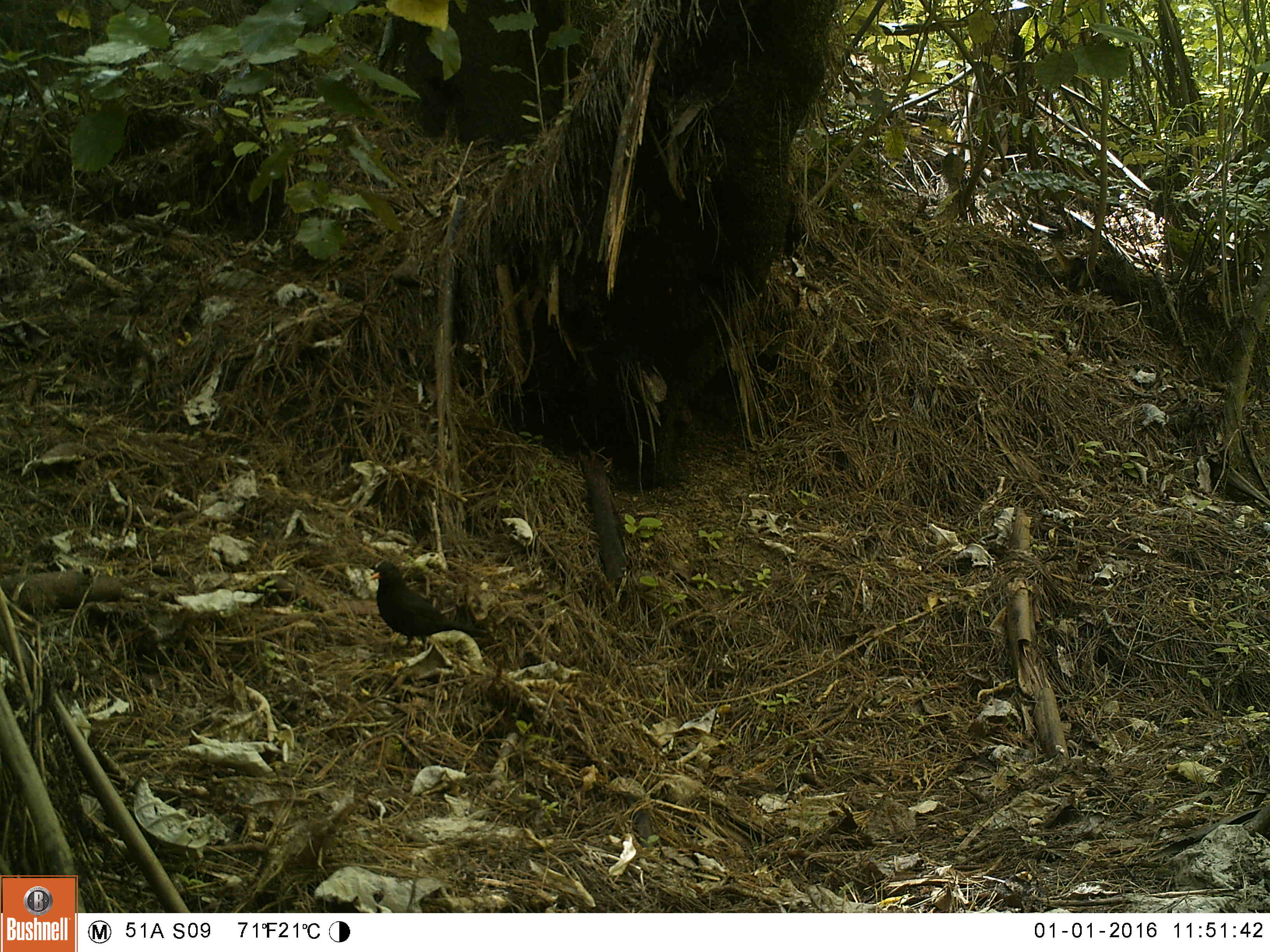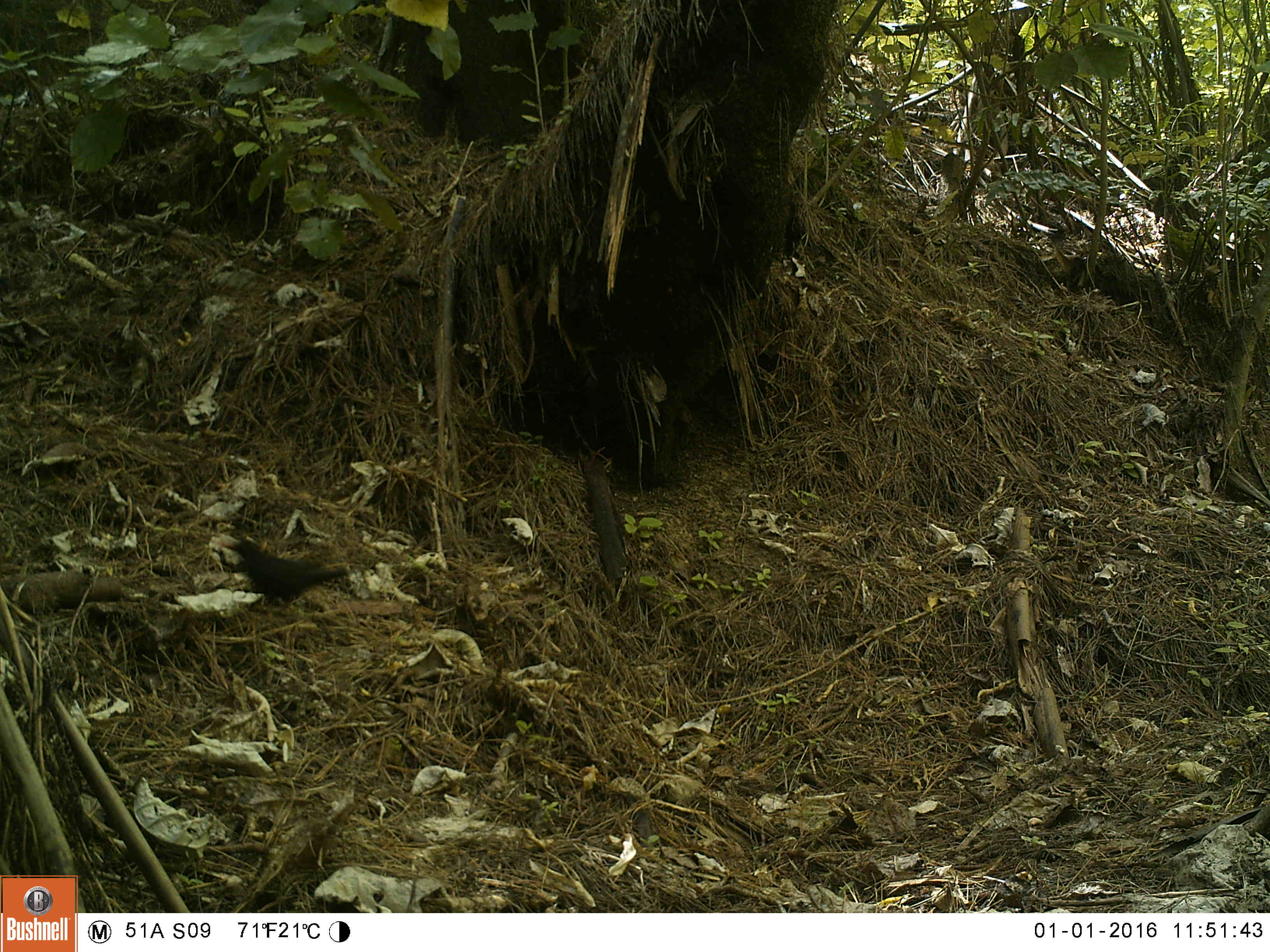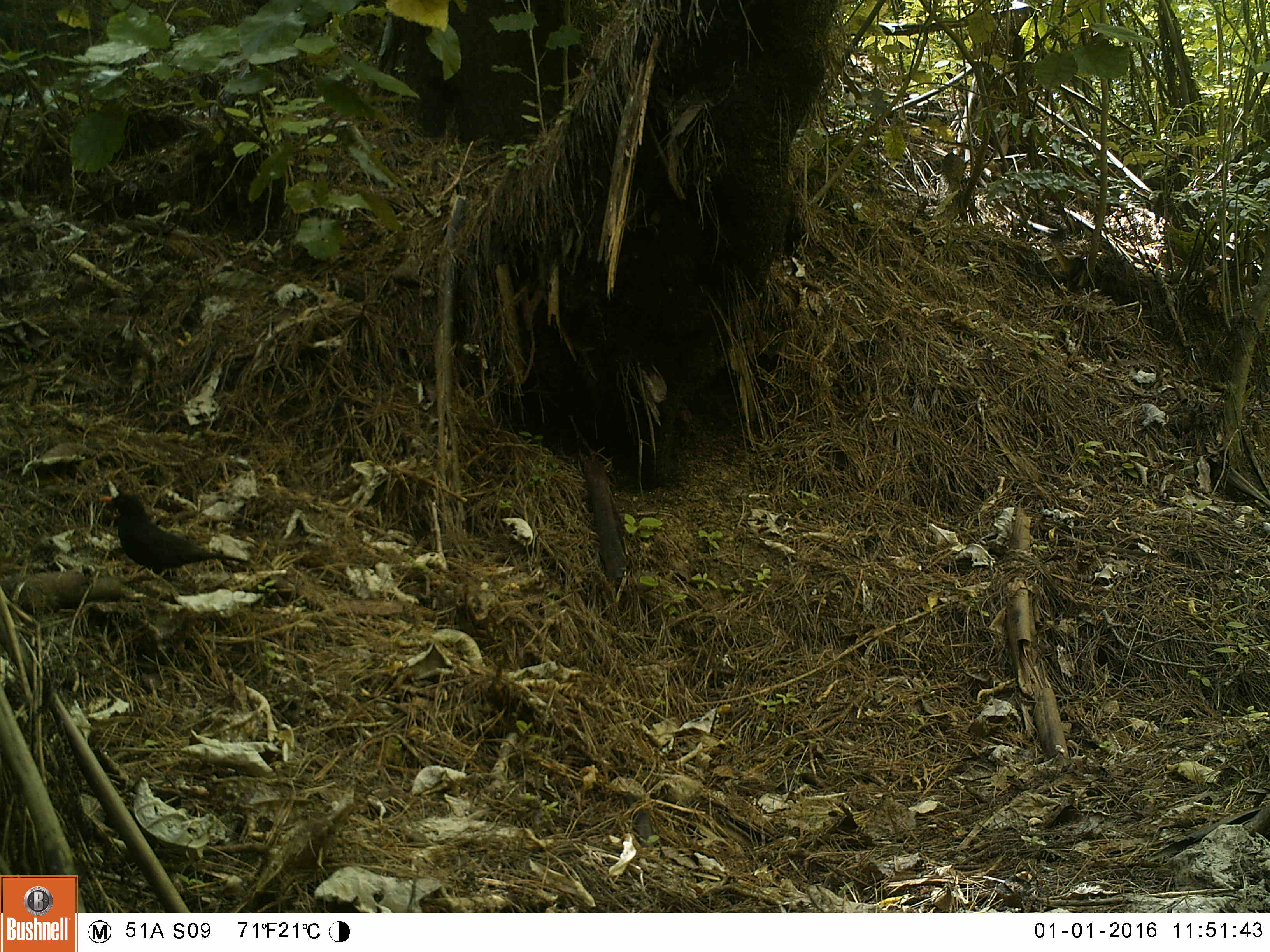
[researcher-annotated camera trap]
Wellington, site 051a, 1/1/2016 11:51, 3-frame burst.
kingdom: Animalia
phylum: Chordata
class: Aves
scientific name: Aves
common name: bird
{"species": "bird (Aves)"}